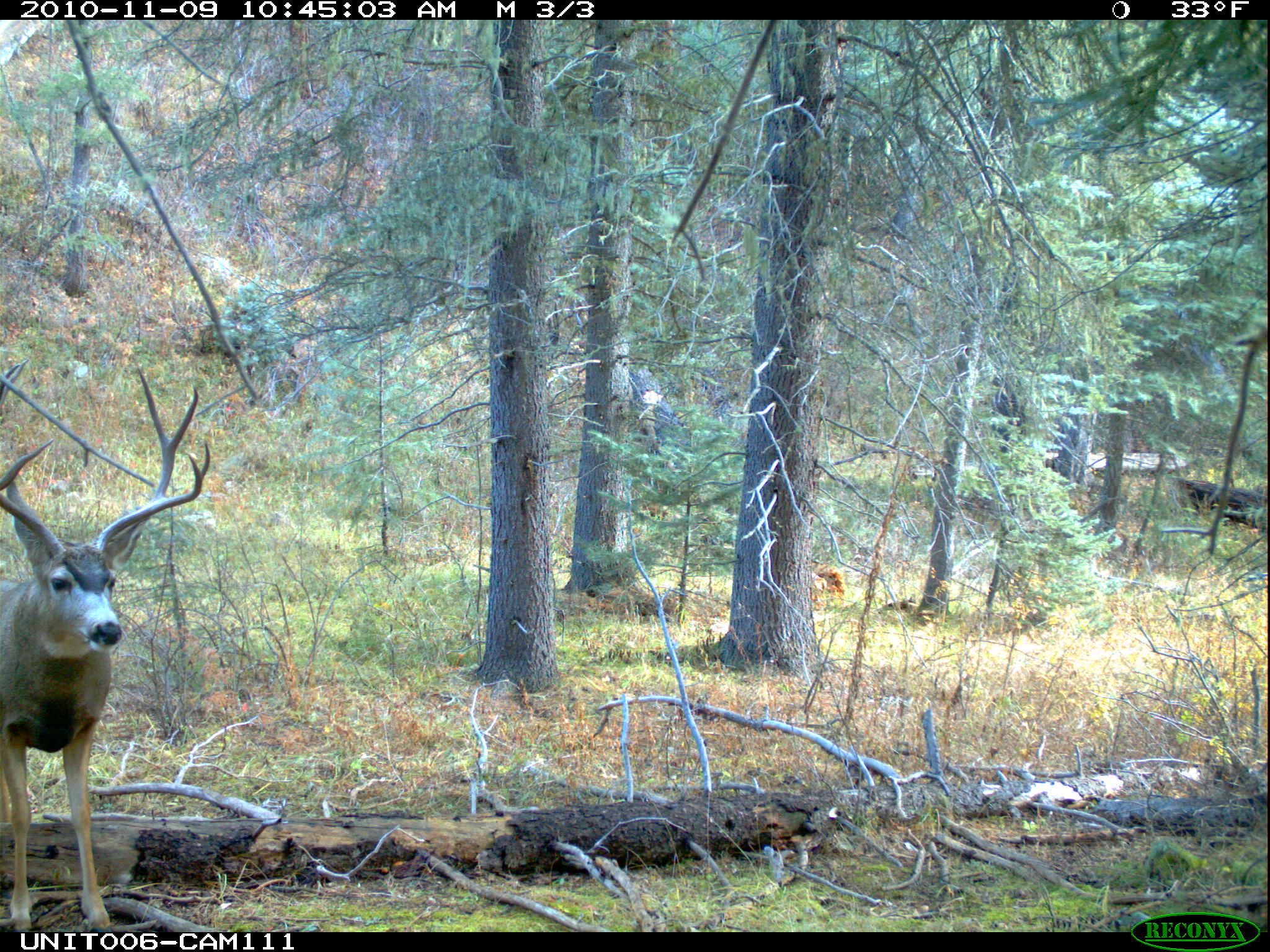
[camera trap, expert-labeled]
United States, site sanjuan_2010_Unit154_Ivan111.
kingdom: Animalia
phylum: Chordata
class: Mammalia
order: Artiodactyla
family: Cervidae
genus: Odocoileus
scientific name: Odocoileus hemionus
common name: mule deer